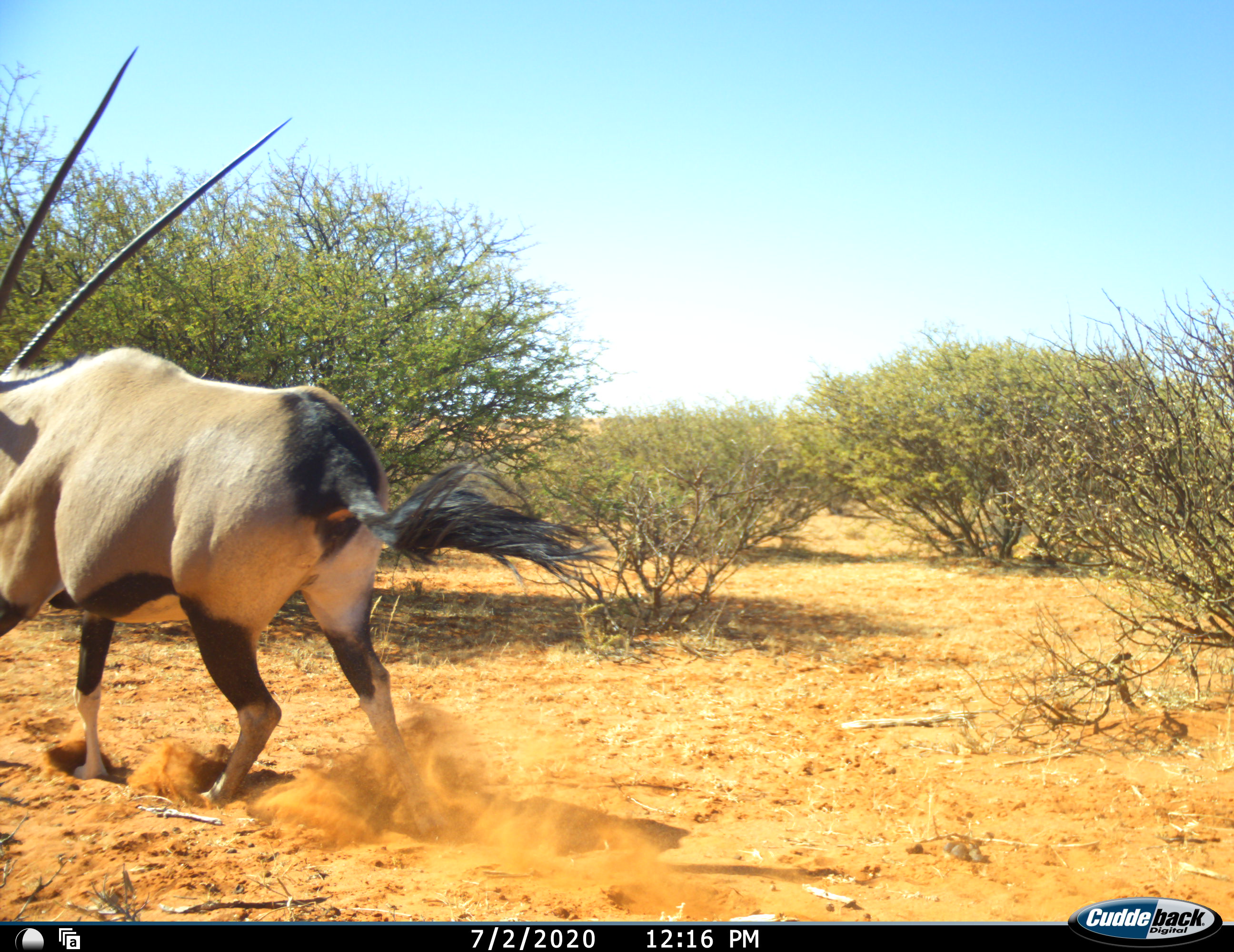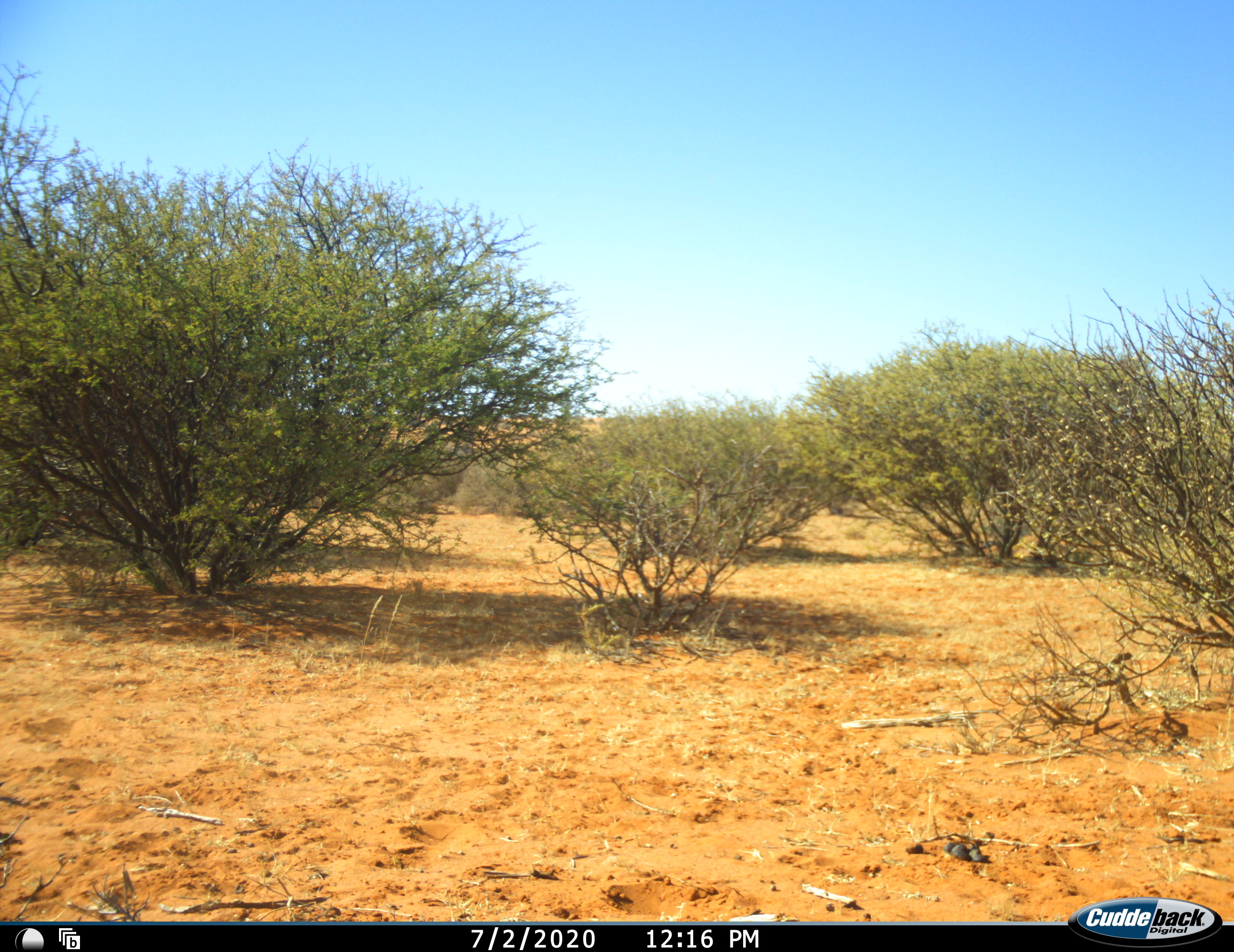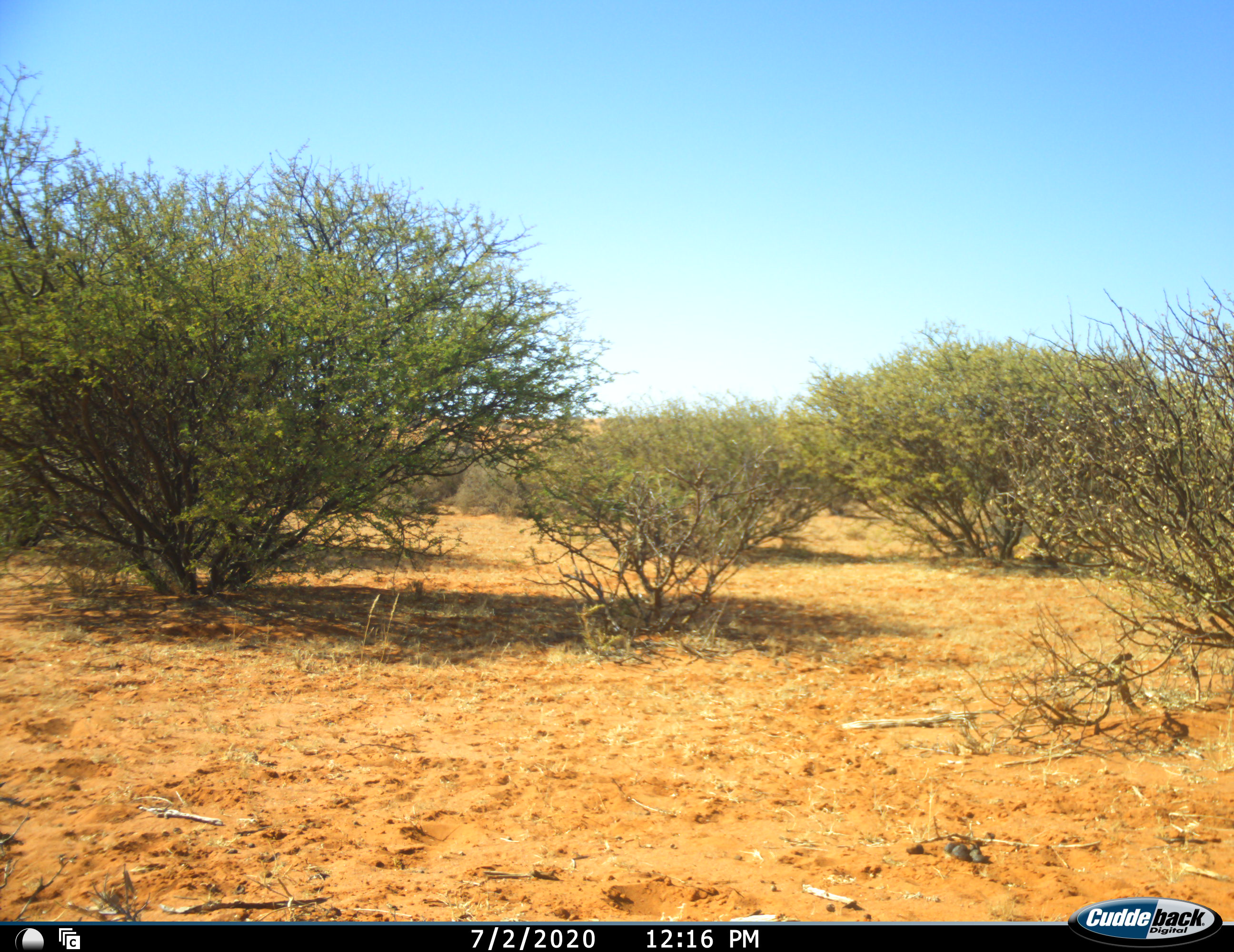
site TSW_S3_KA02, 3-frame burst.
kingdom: Animalia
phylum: Chordata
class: Mammalia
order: Artiodactyla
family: Bovidae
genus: Oryx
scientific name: Oryx gazella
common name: gemsbok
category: oryx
Oryx (gemsbok) (Oryx gazella), count 1. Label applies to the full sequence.